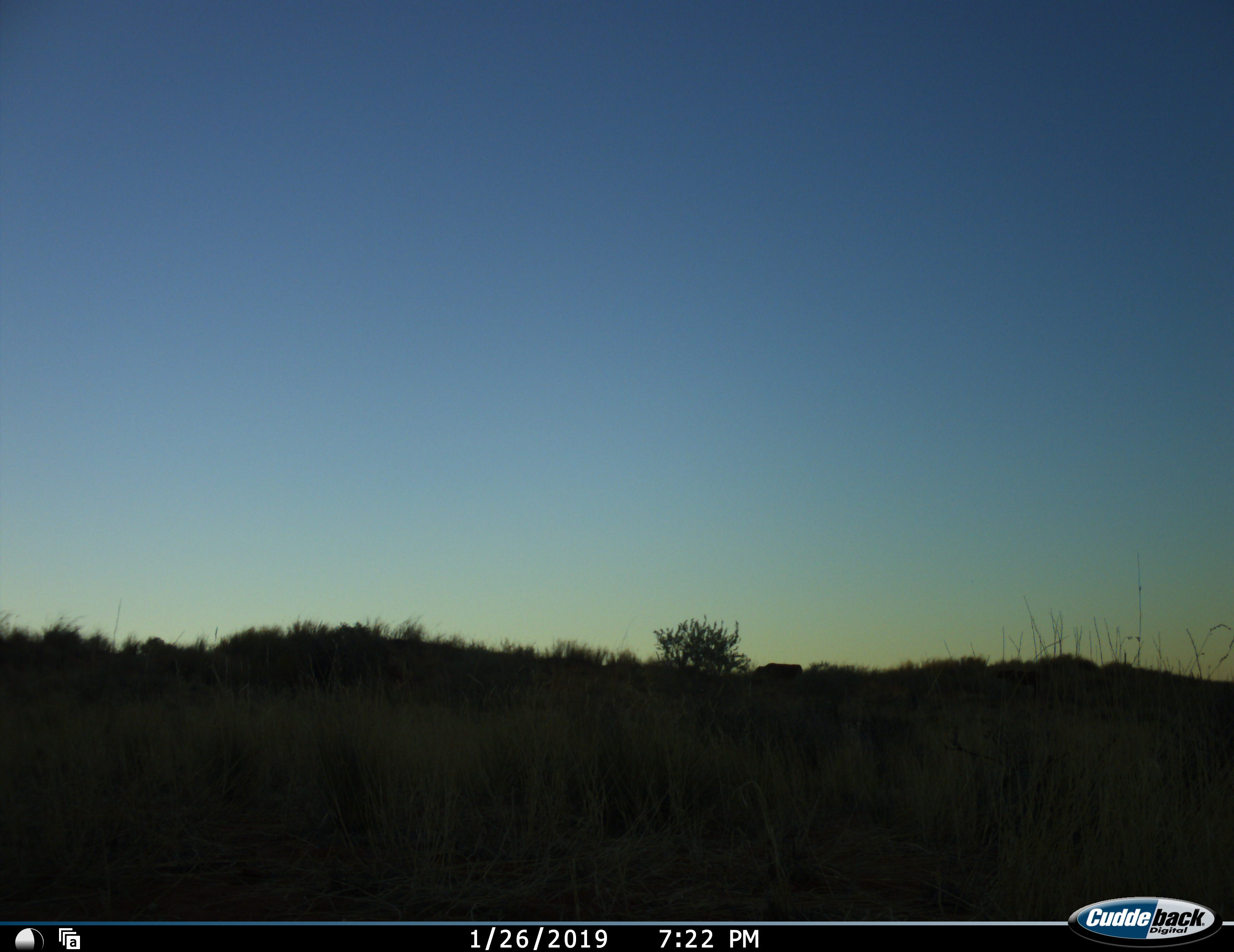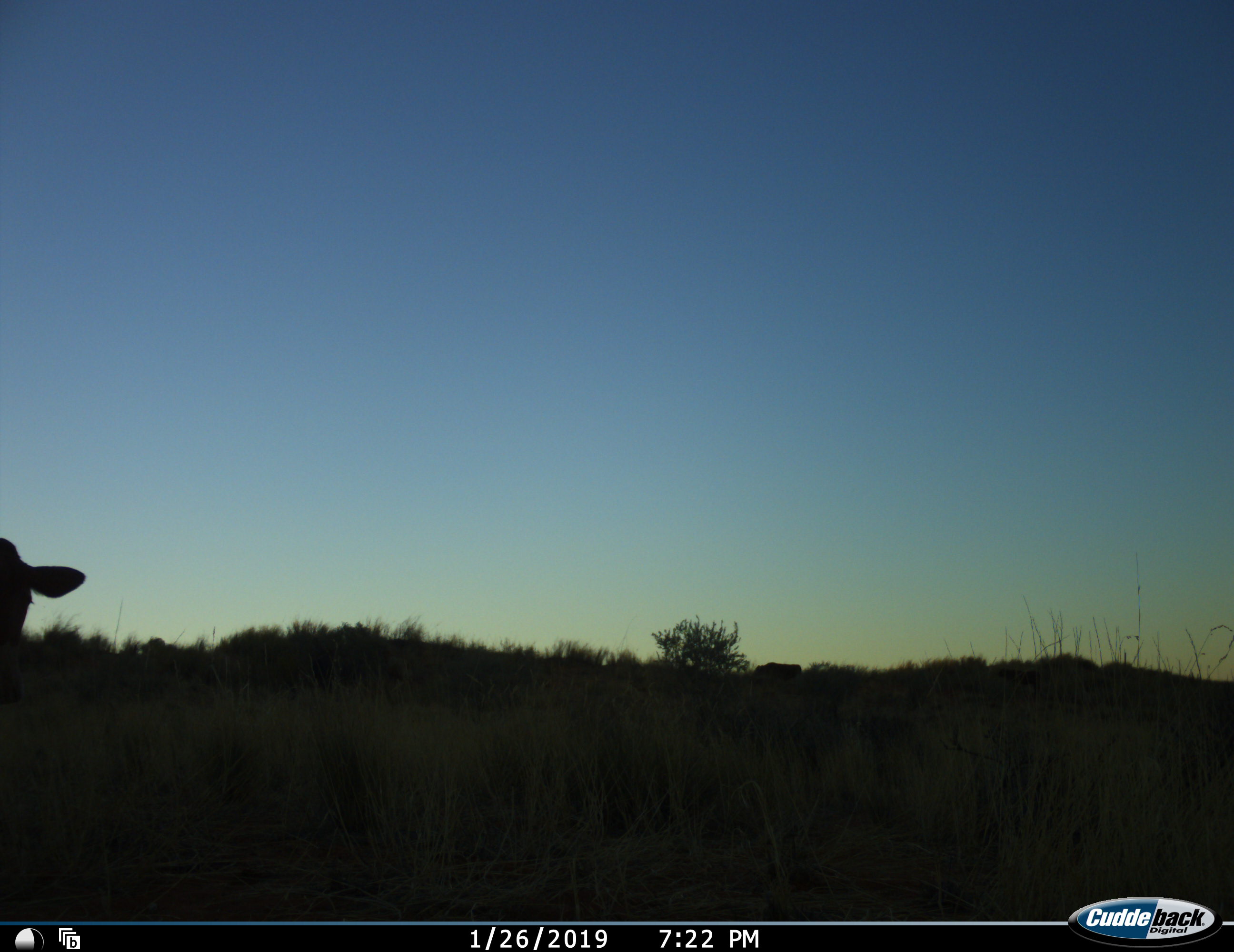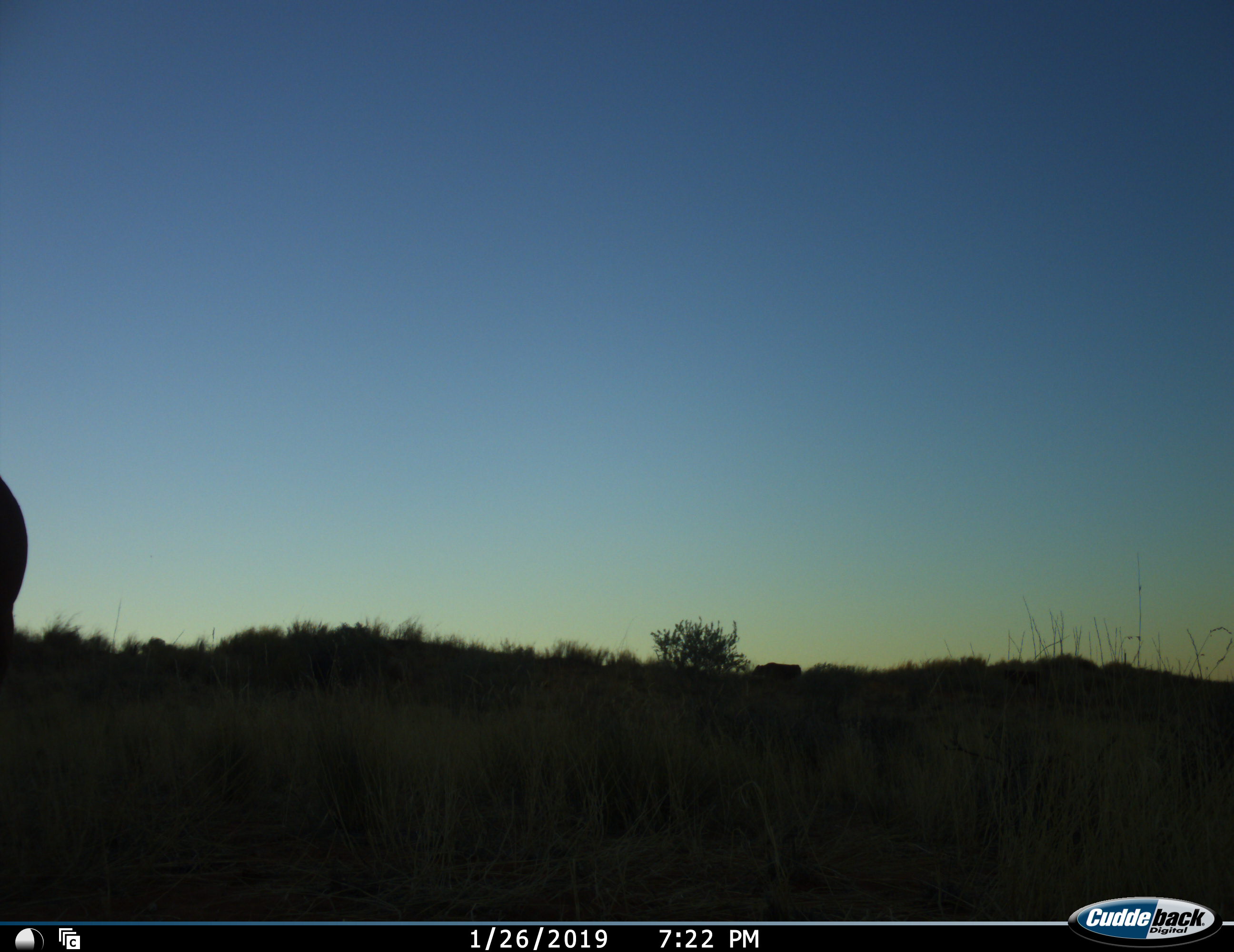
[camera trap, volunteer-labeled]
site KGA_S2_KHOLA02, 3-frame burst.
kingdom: Animalia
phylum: Chordata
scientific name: Vertebrata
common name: domestic animal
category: domesticanimal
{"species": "domesticanimal (domestic animal) (Vertebrata)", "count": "2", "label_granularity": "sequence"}